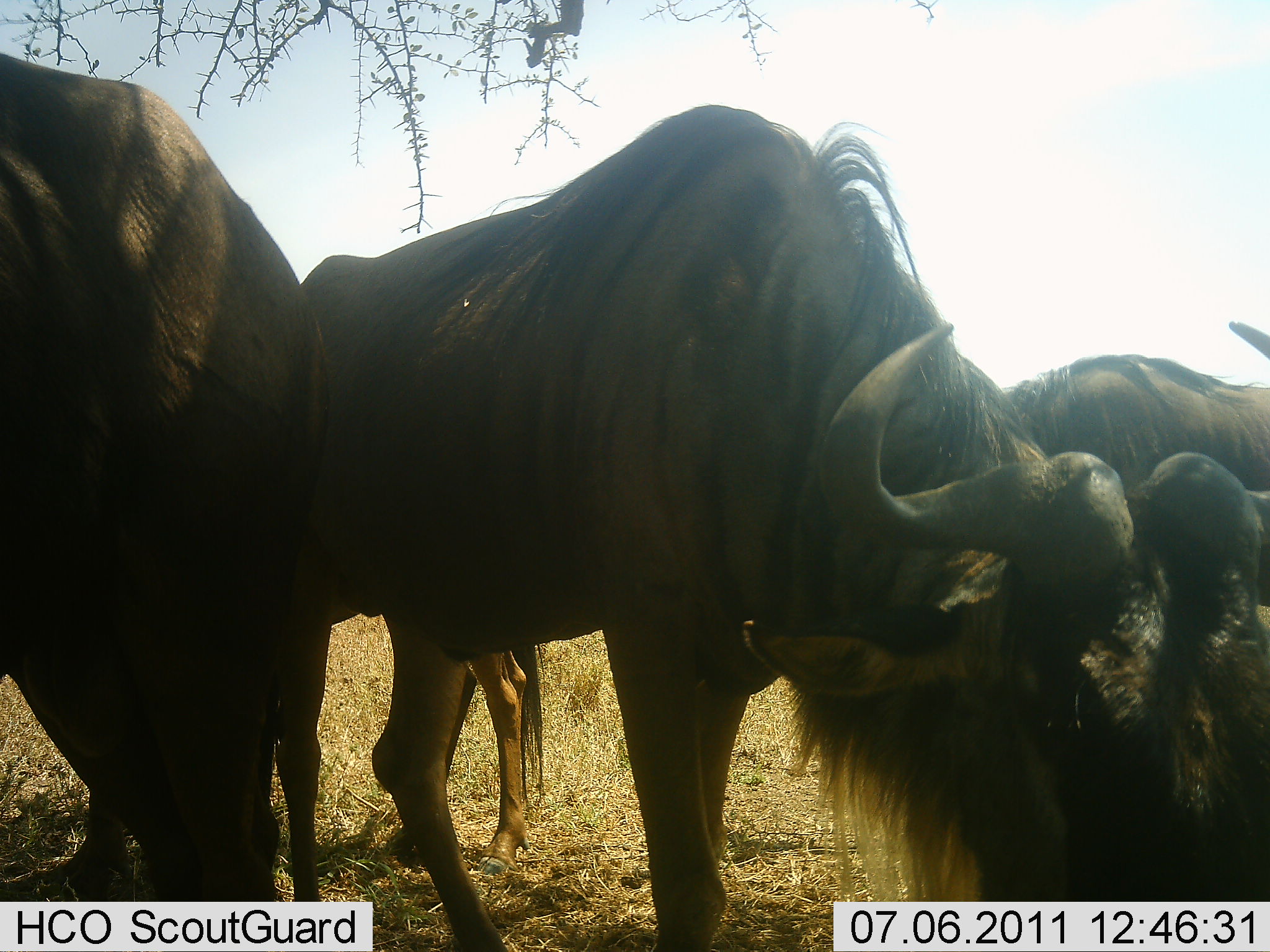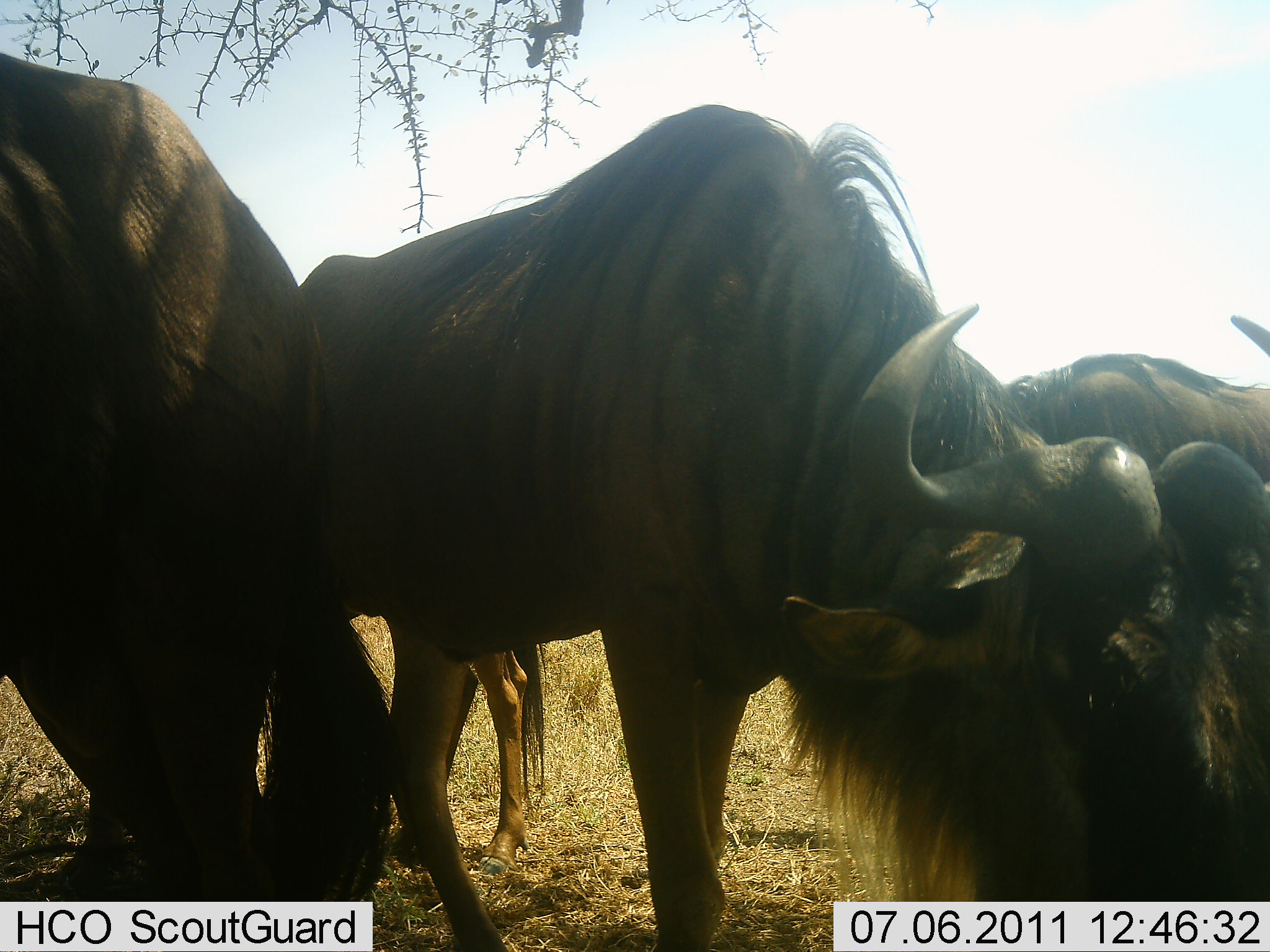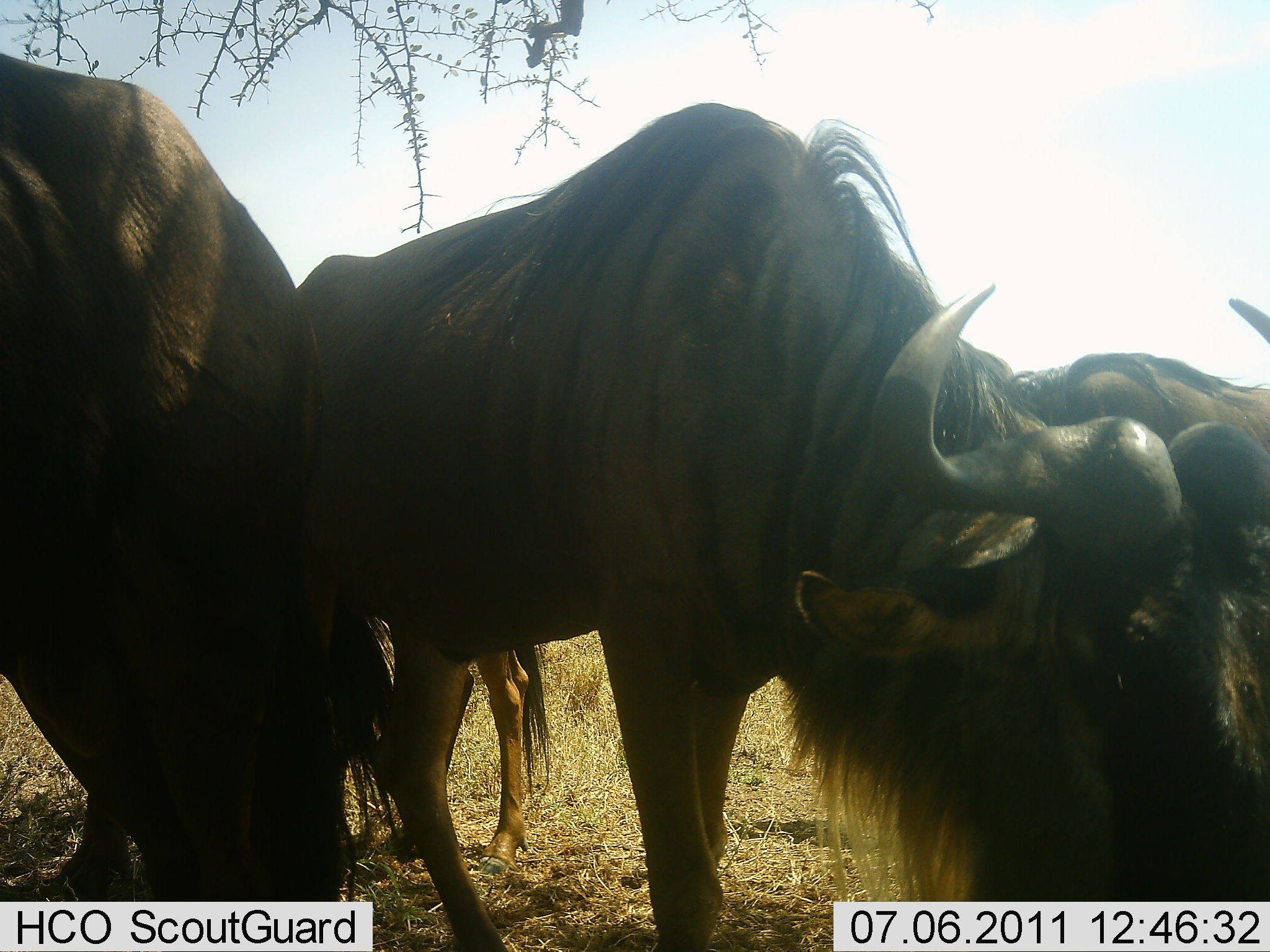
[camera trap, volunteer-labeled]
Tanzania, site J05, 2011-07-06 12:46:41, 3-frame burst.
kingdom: Animalia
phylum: Chordata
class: Mammalia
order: Artiodactyla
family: Bovidae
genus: Connochaetes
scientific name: Connochaetes taurinus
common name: blue wildebeest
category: wildebeest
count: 3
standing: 73%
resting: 0%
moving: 0%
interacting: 0%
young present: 9%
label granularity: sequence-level